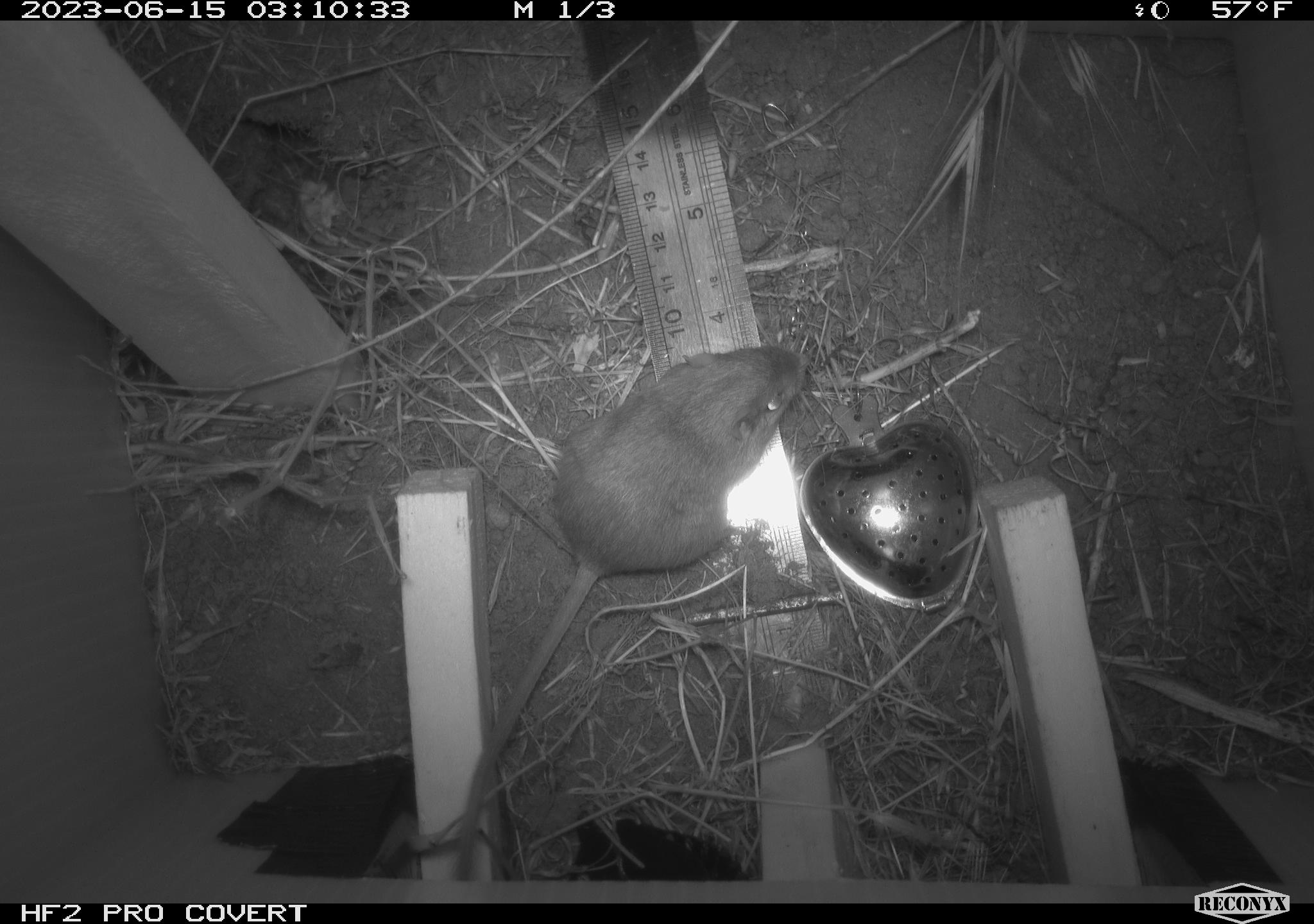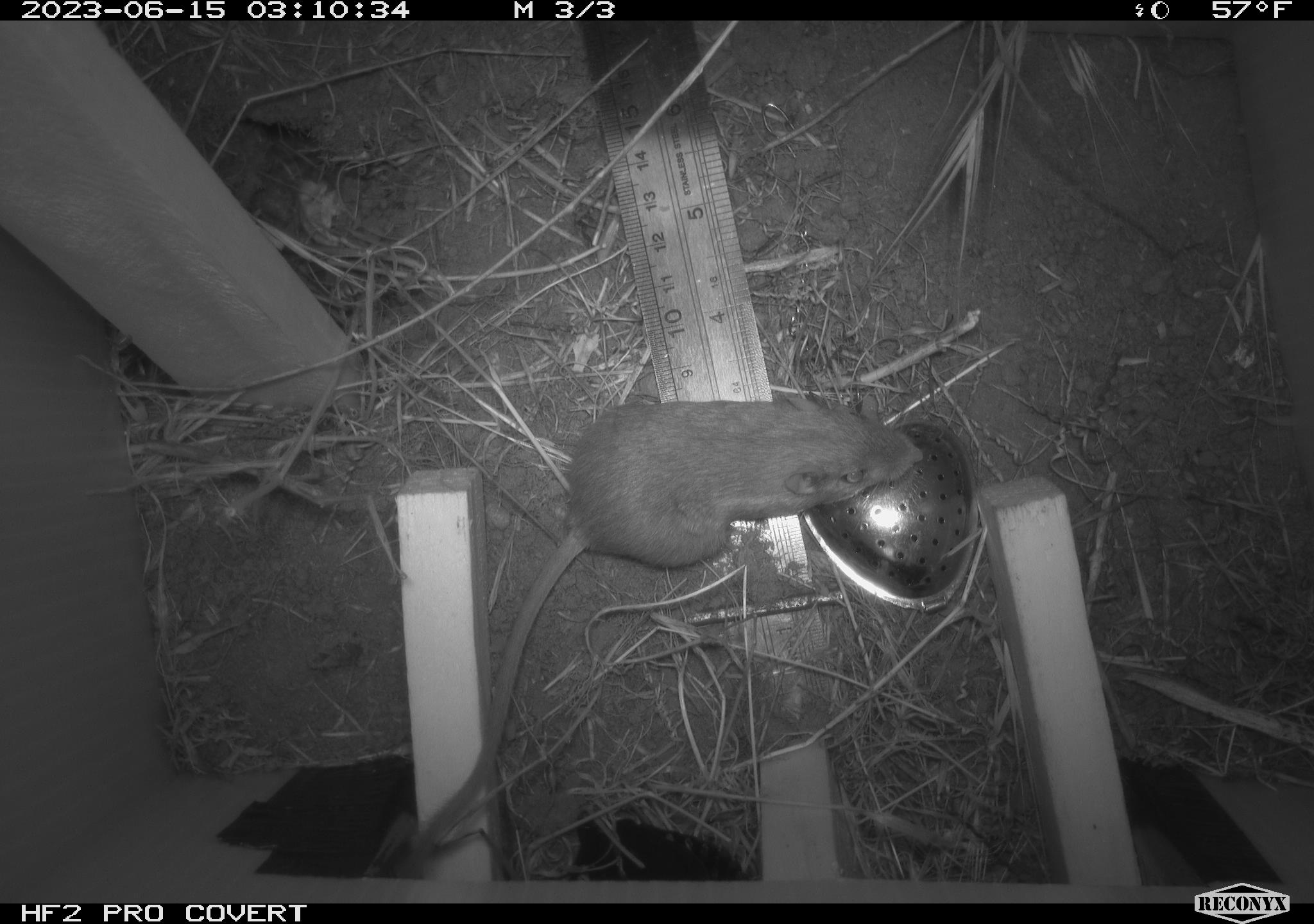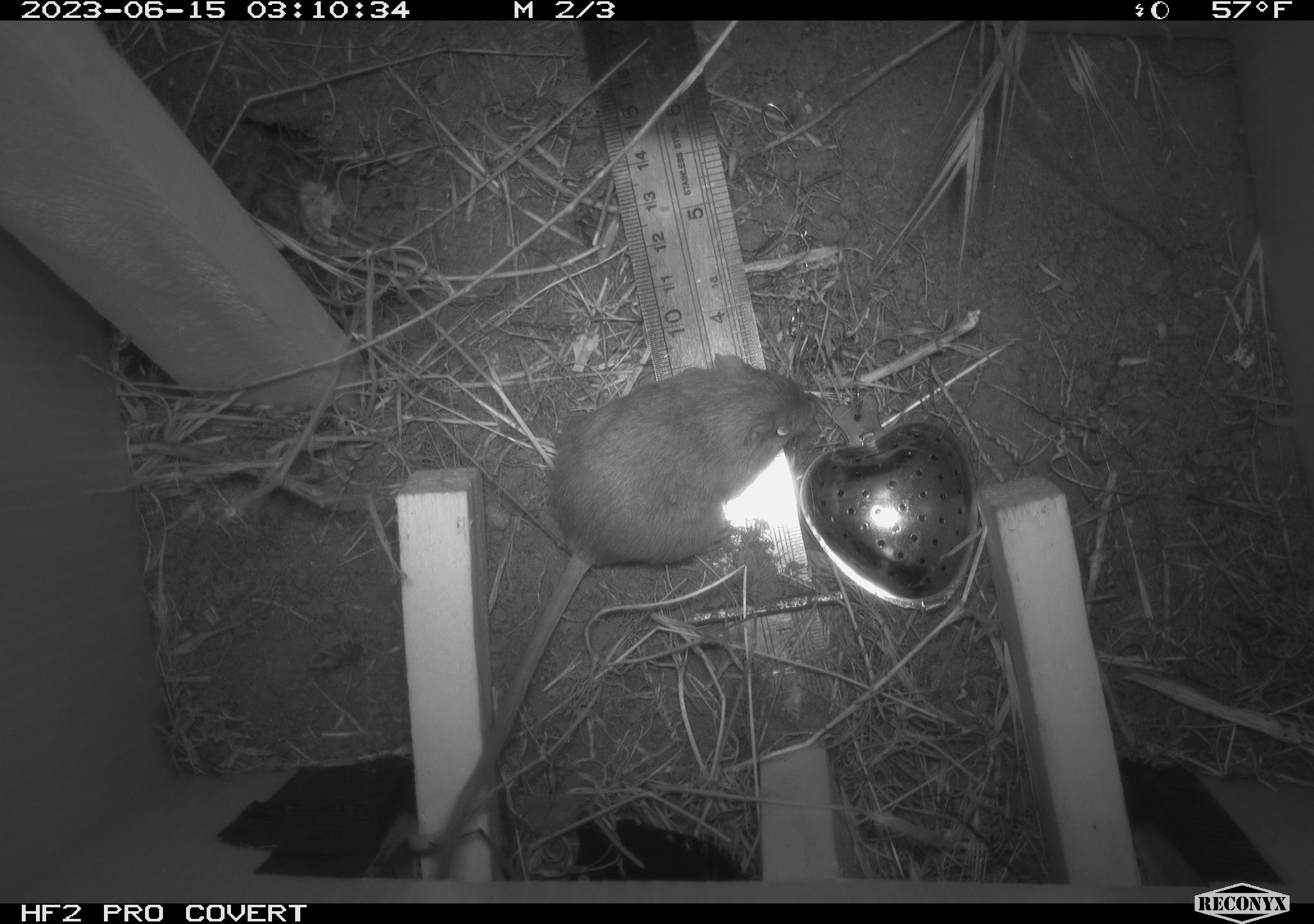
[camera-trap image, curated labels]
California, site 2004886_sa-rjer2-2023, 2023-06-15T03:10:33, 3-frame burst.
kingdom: Animalia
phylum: Chordata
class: Mammalia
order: Rodentia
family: Heteromyidae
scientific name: Heteromyidae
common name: kangaroo rats and pocket mice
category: heteromyidae family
Heteromyidae family (kangaroo rats and pocket mice) (Heteromyidae).